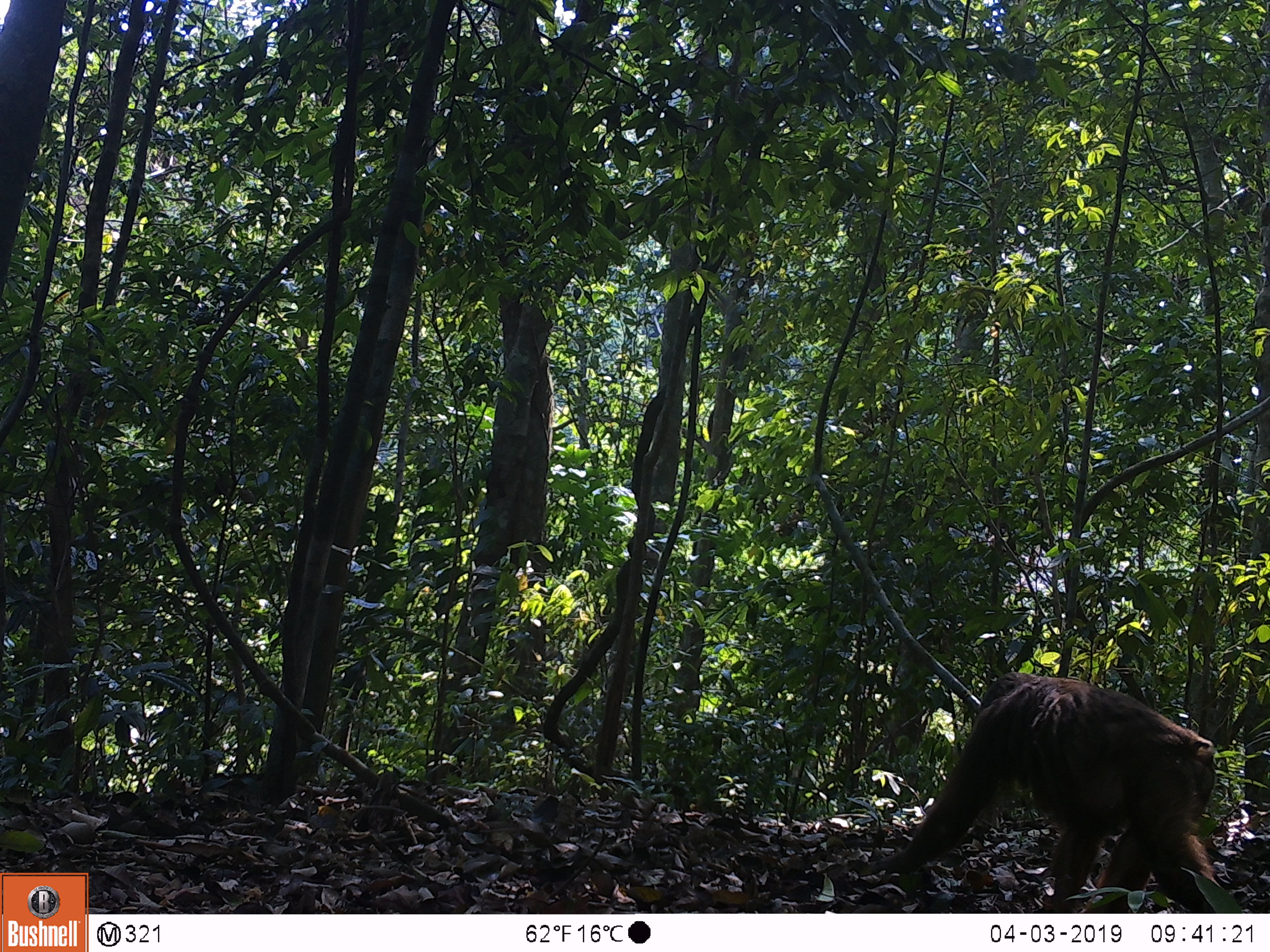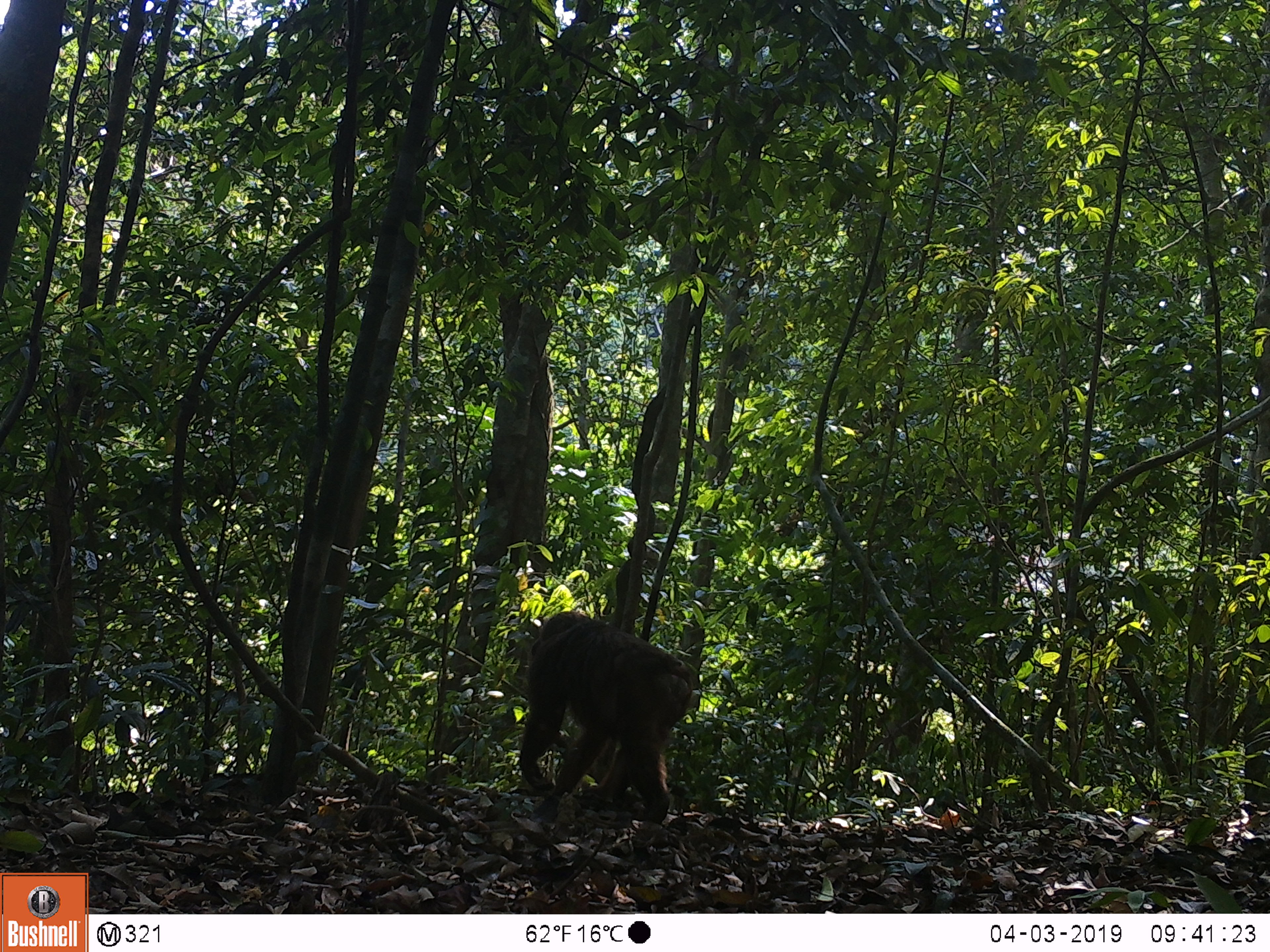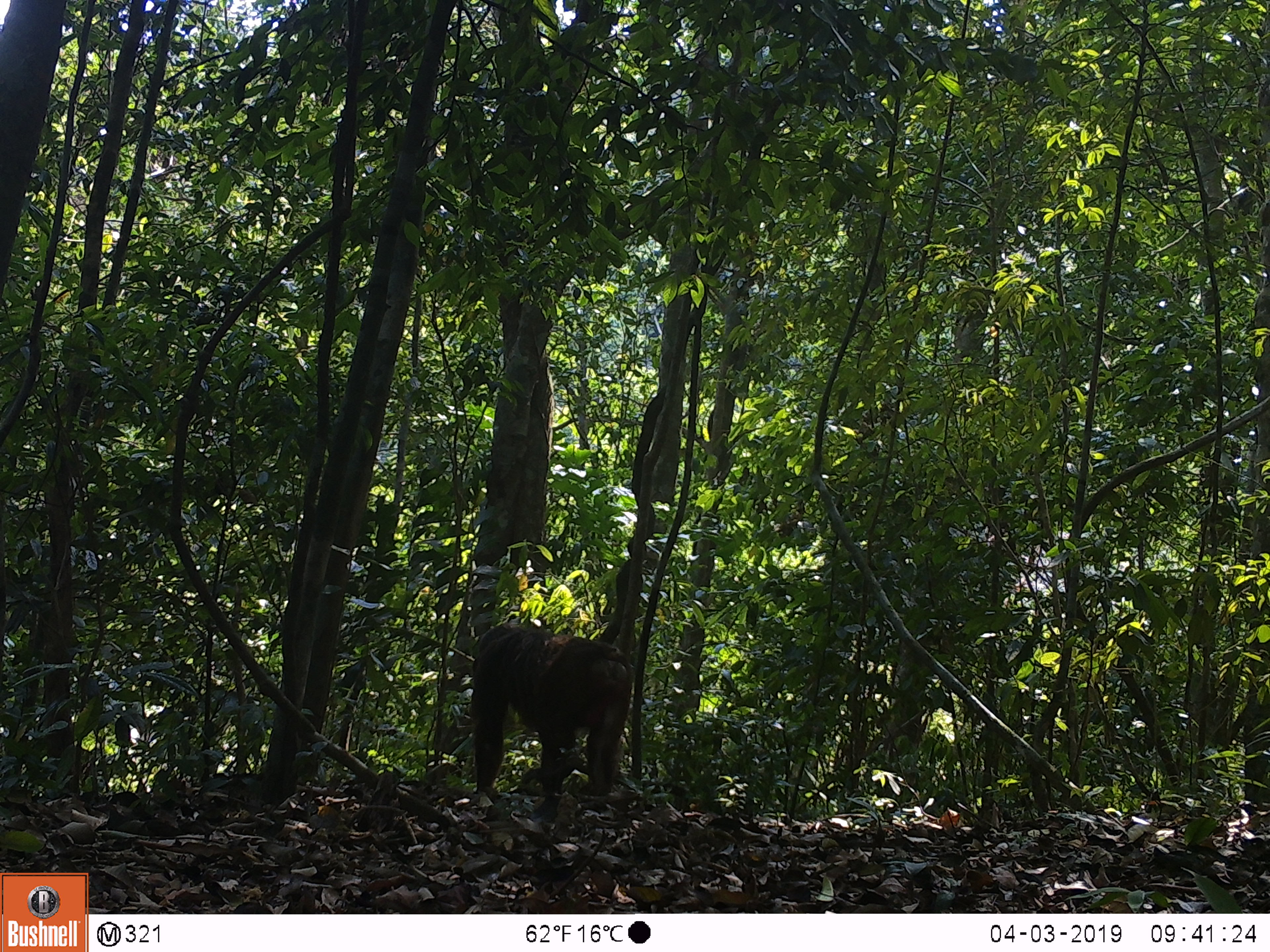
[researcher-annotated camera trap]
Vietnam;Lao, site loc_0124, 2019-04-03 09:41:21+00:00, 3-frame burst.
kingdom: Animalia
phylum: Chordata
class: Mammalia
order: Primates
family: Cercopithecidae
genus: Macaca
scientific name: Macaca arctoides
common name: stump-tailed macaque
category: stump tailed macaque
Stump tailed macaque (stump-tailed macaque) (Macaca arctoides). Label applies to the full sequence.